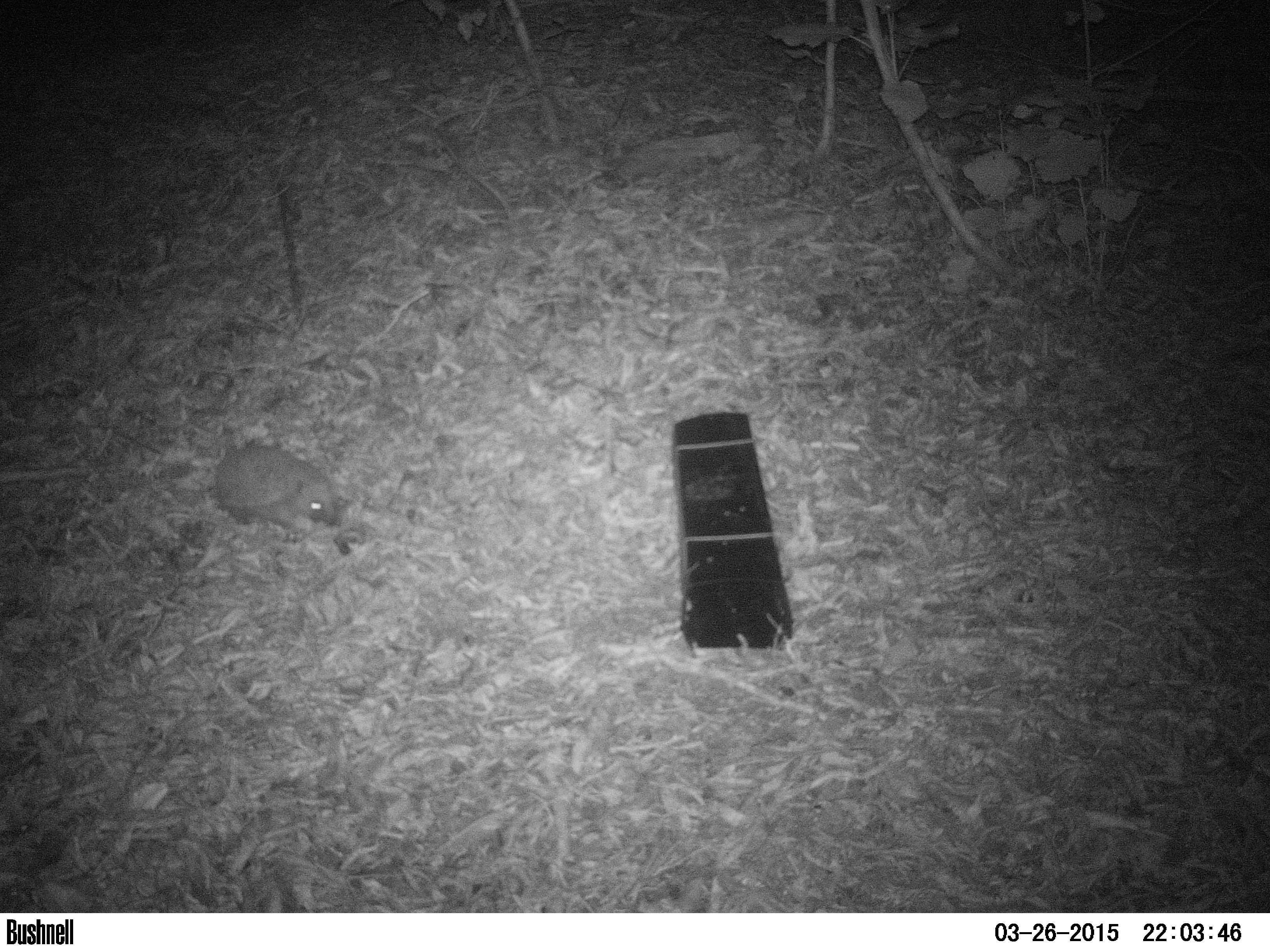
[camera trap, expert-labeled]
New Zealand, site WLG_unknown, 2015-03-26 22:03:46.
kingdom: Animalia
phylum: Chordata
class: Mammalia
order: Eulipotyphla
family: Erinaceidae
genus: Erinaceus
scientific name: Erinaceus europaeus europaeus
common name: european hedgehog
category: hedgehog